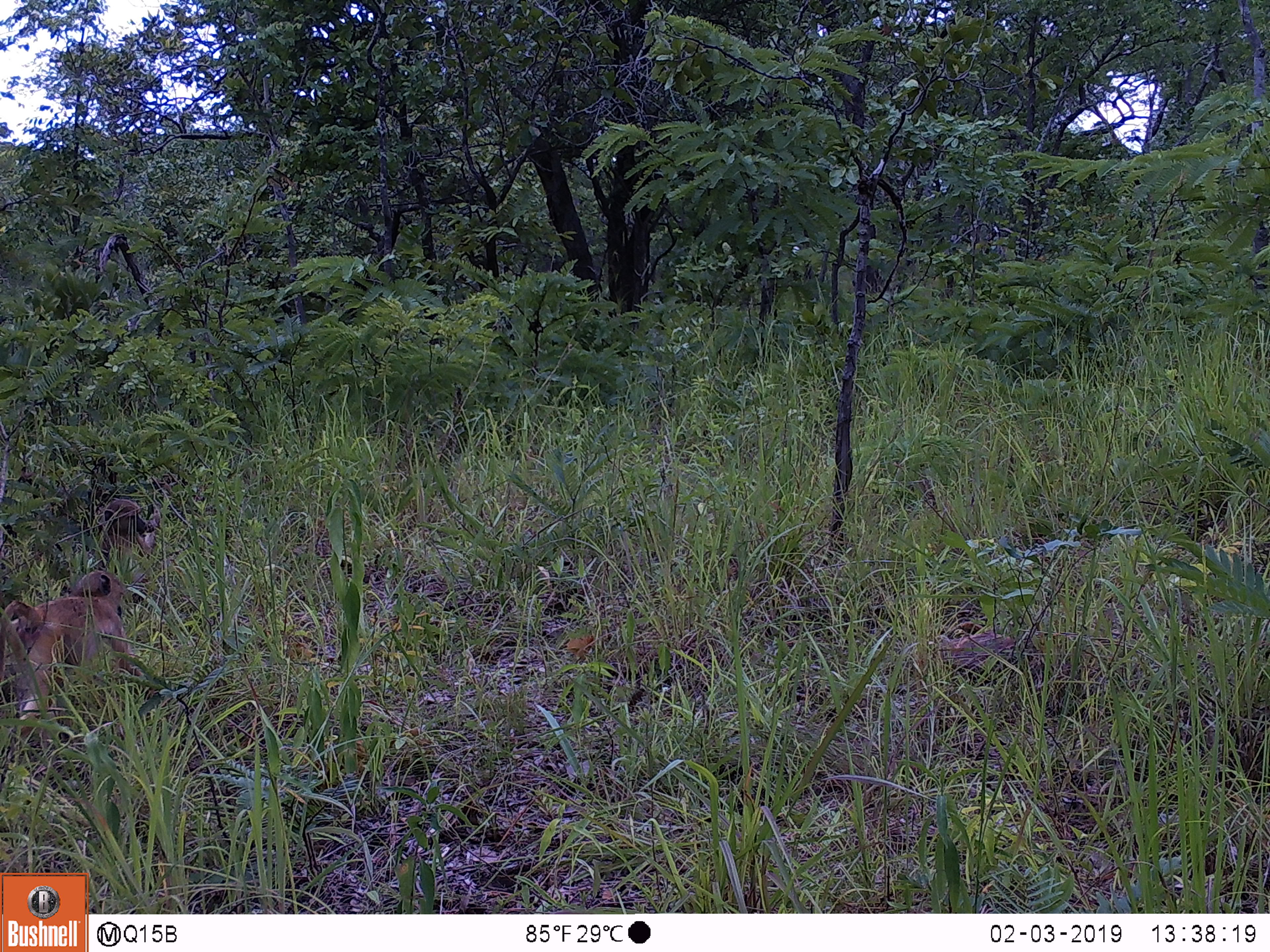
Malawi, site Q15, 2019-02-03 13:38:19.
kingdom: Animalia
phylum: Chordata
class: Mammalia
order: Primates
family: Cercopithecidae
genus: Papio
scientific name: Papio cynocephalus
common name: yellow baboon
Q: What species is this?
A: Yellow baboon (Papio cynocephalus).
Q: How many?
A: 2.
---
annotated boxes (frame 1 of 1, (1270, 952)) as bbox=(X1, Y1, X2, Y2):
yellow baboon: bbox=(0, 575, 165, 731); bbox=(77, 492, 167, 570)